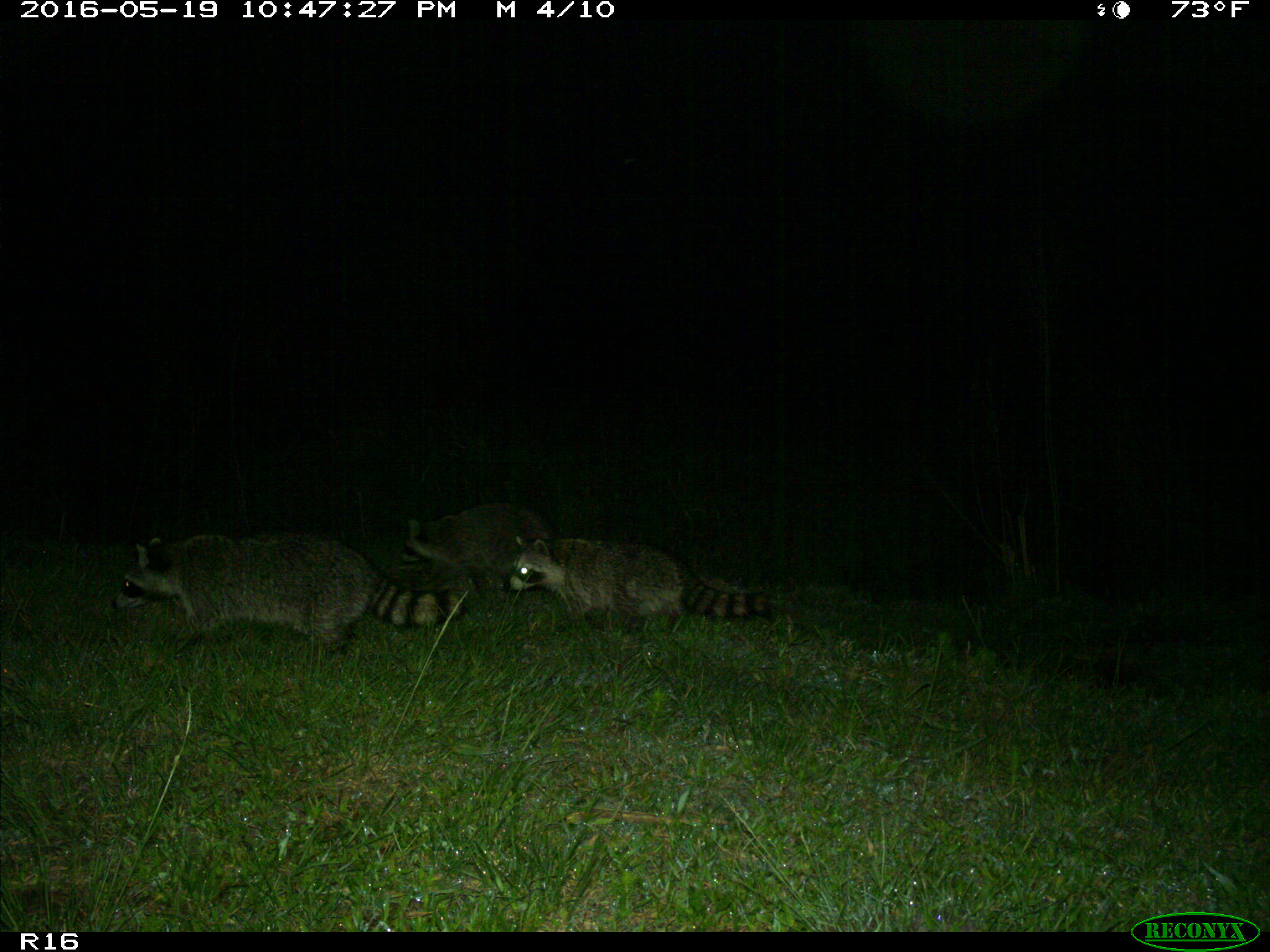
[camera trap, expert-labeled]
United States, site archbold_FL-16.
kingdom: Animalia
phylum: Chordata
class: Mammalia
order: Carnivora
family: Procyonidae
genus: Procyon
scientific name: Procyon lotor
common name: common raccoon